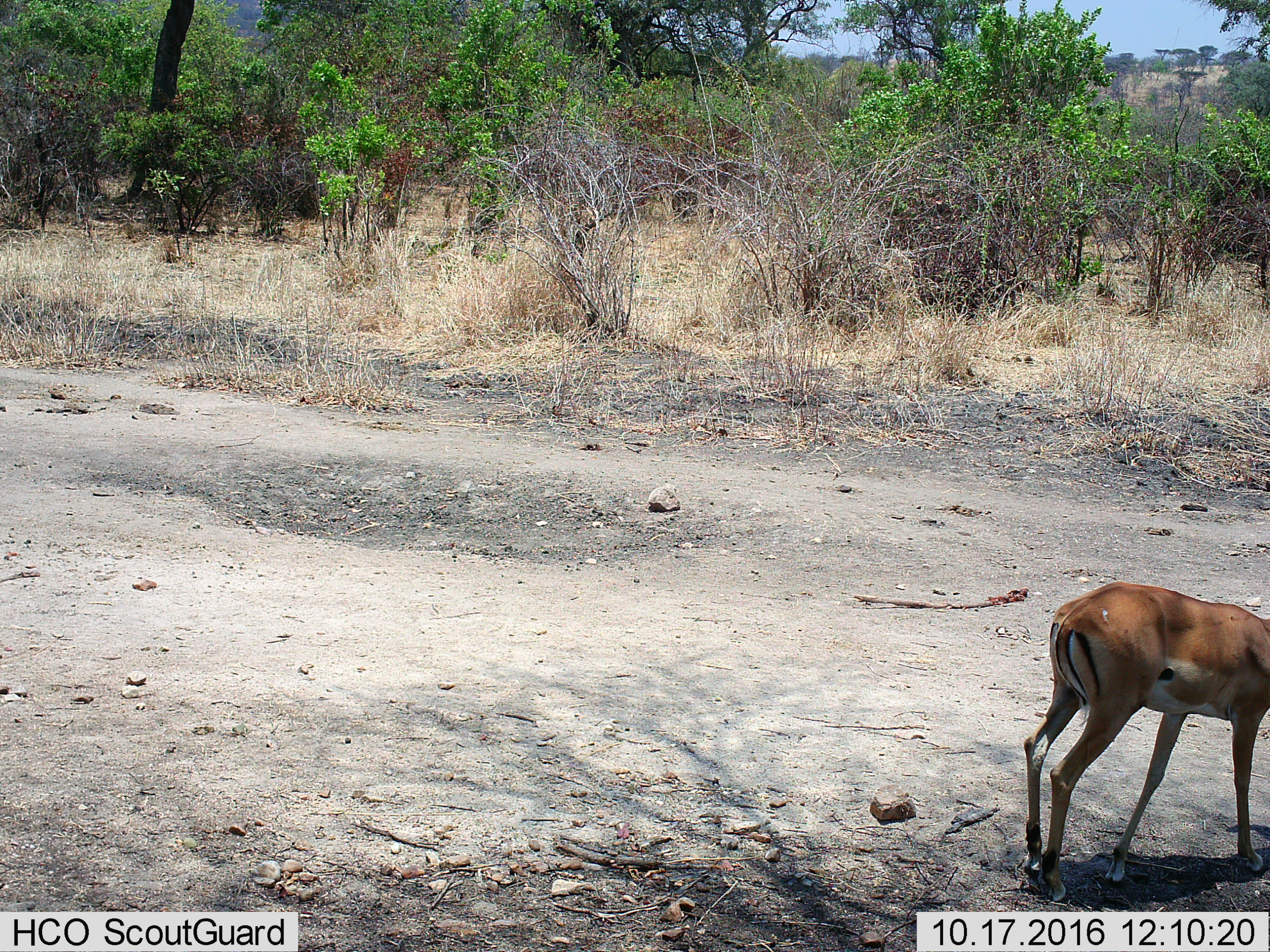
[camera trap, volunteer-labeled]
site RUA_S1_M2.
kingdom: Animalia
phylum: Chordata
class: Mammalia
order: Artiodactyla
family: Bovidae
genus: Aepyceros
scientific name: Aepyceros melampus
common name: impala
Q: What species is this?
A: Impala (Aepyceros melampus).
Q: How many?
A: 1.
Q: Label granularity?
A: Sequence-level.